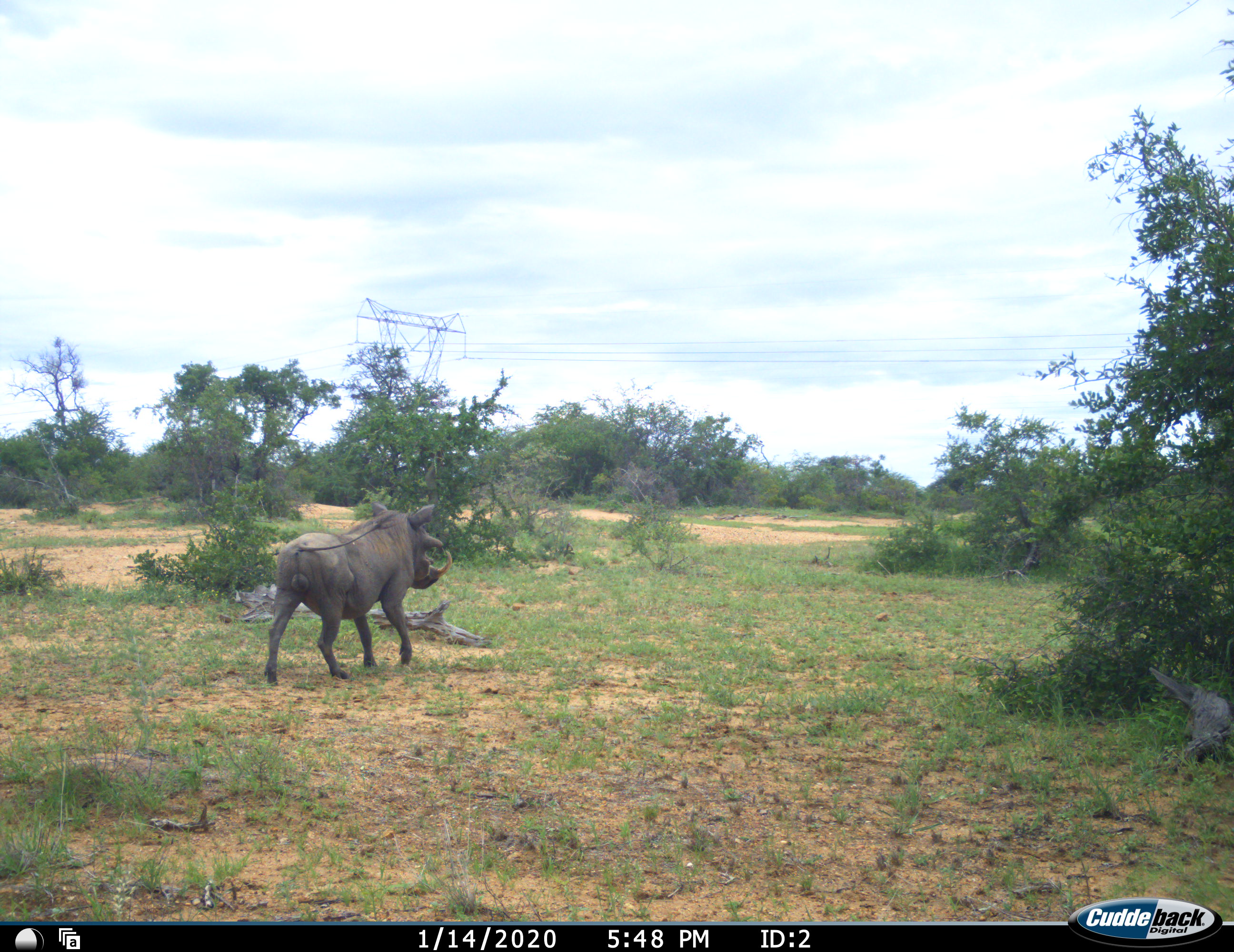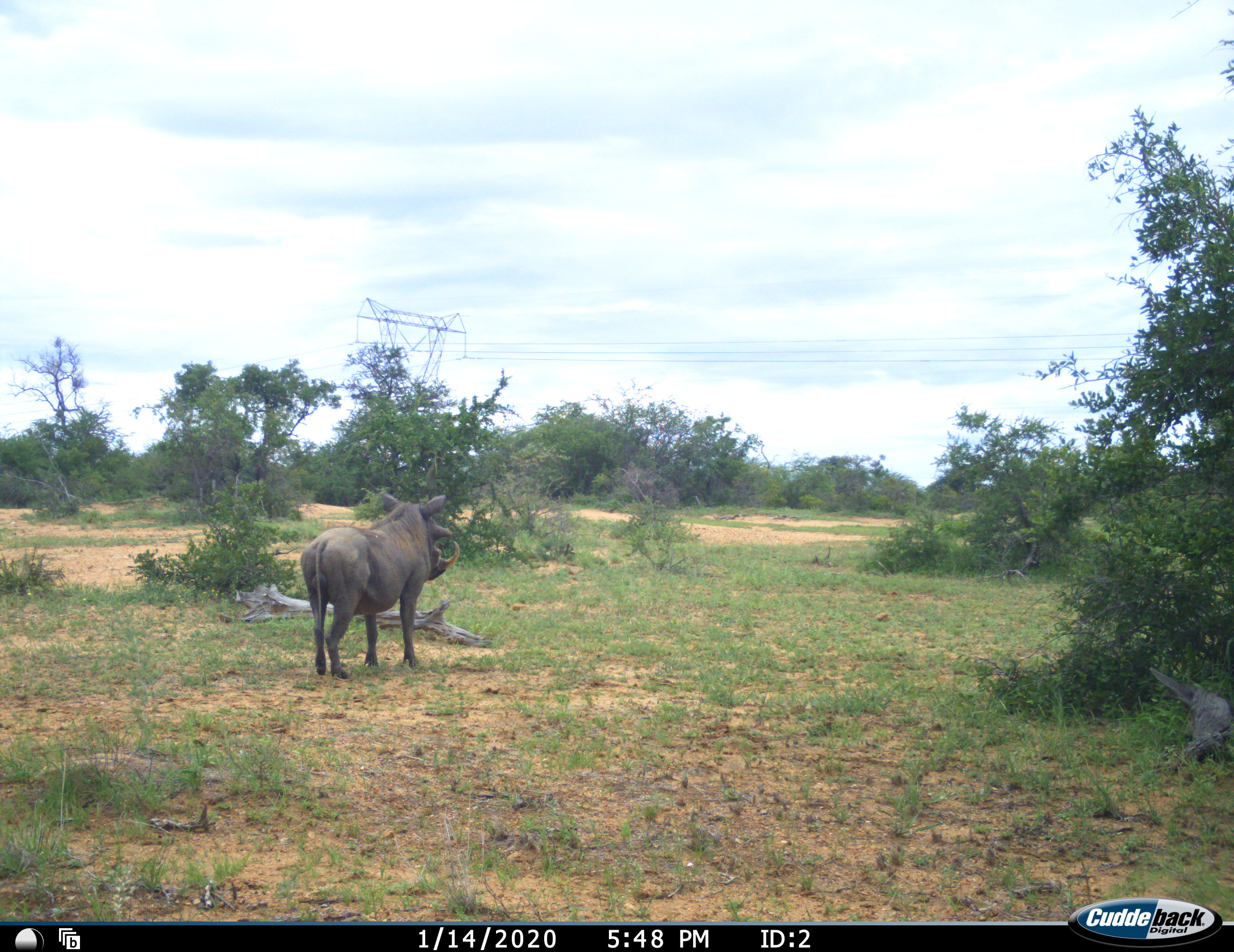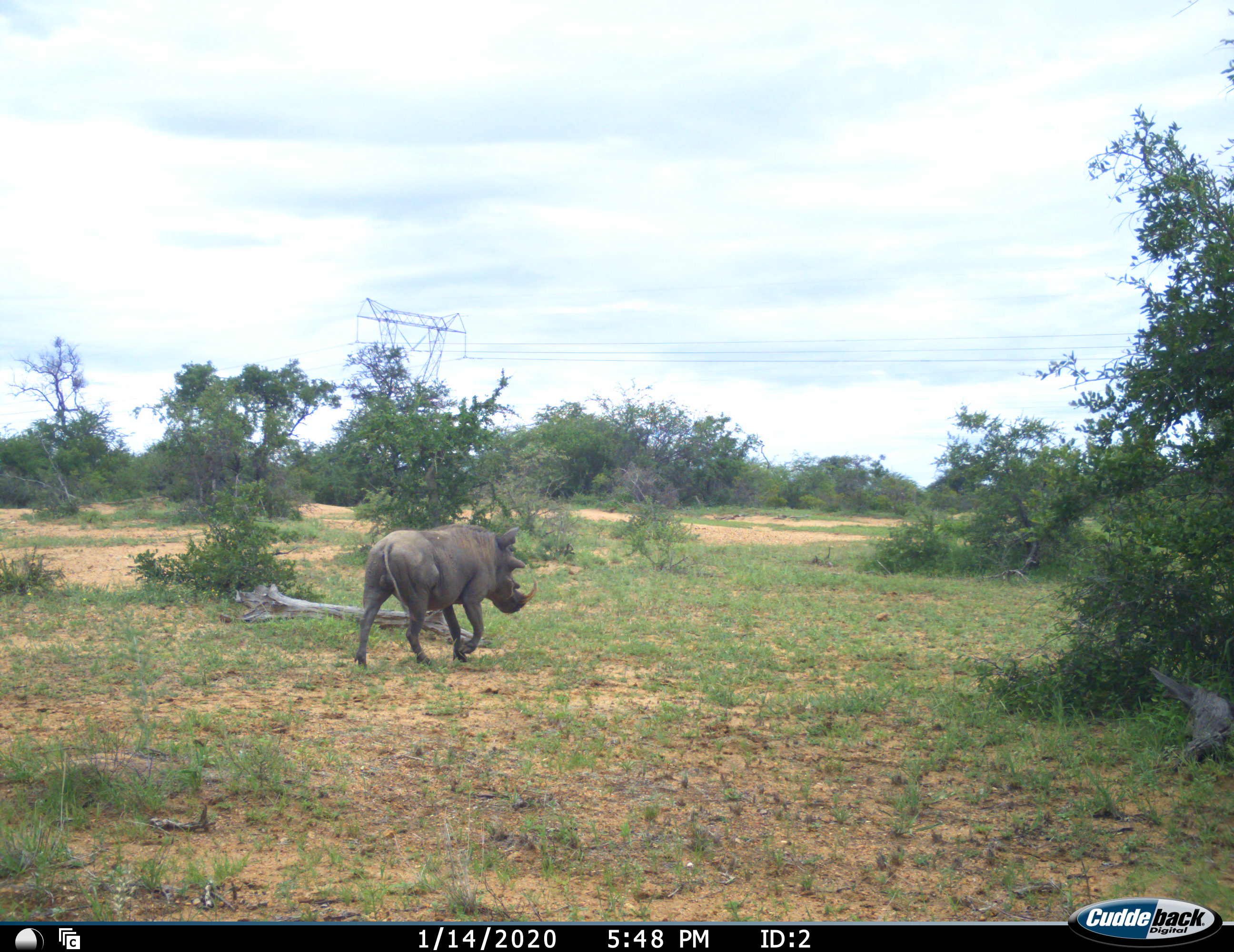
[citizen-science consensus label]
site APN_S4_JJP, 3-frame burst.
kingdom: Animalia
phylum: Chordata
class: Mammalia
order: Artiodactyla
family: Suidae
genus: Phacochoerus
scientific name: Phacochoerus africanus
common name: warthog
Warthog (Phacochoerus africanus), count 1. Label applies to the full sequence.